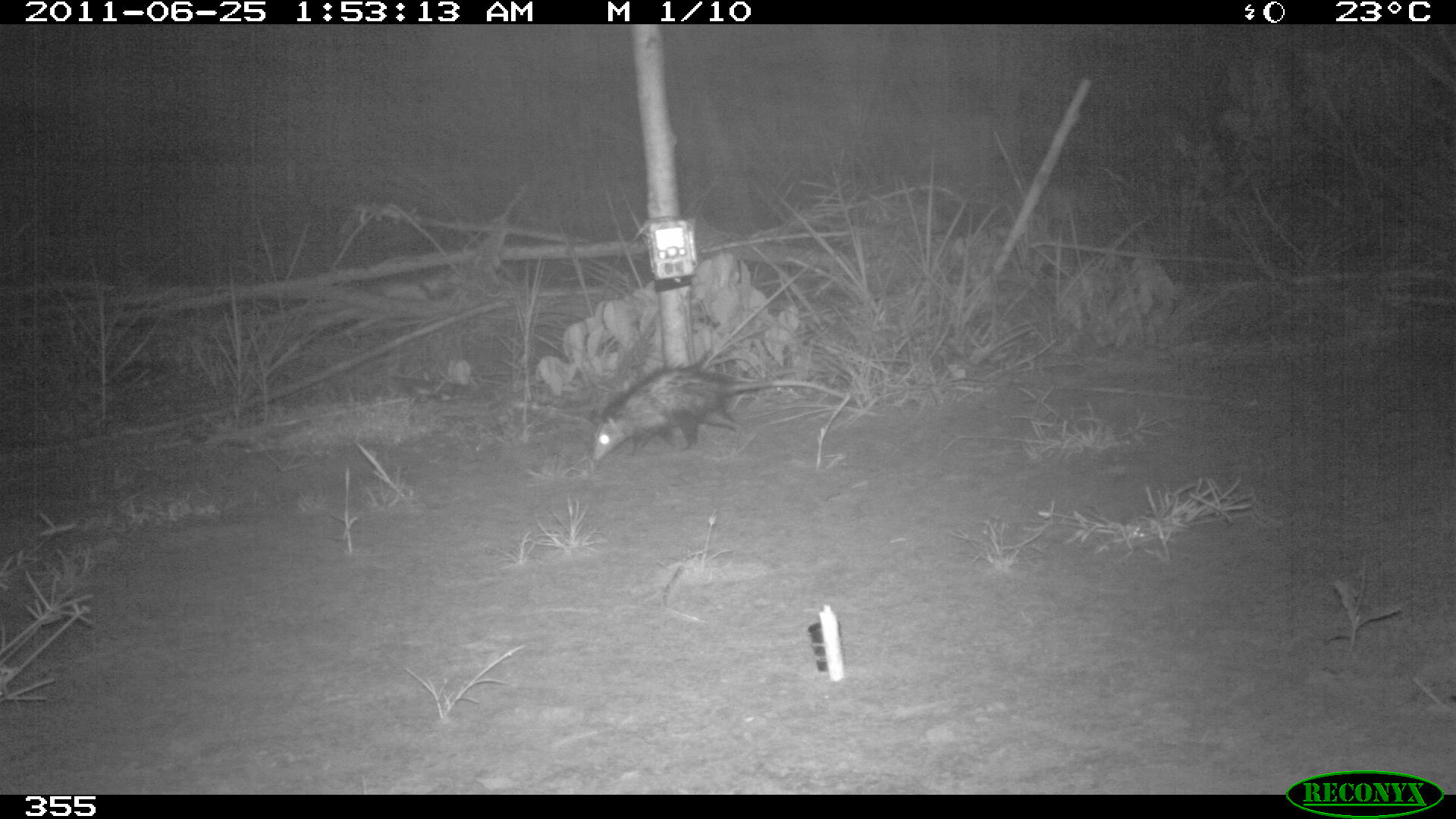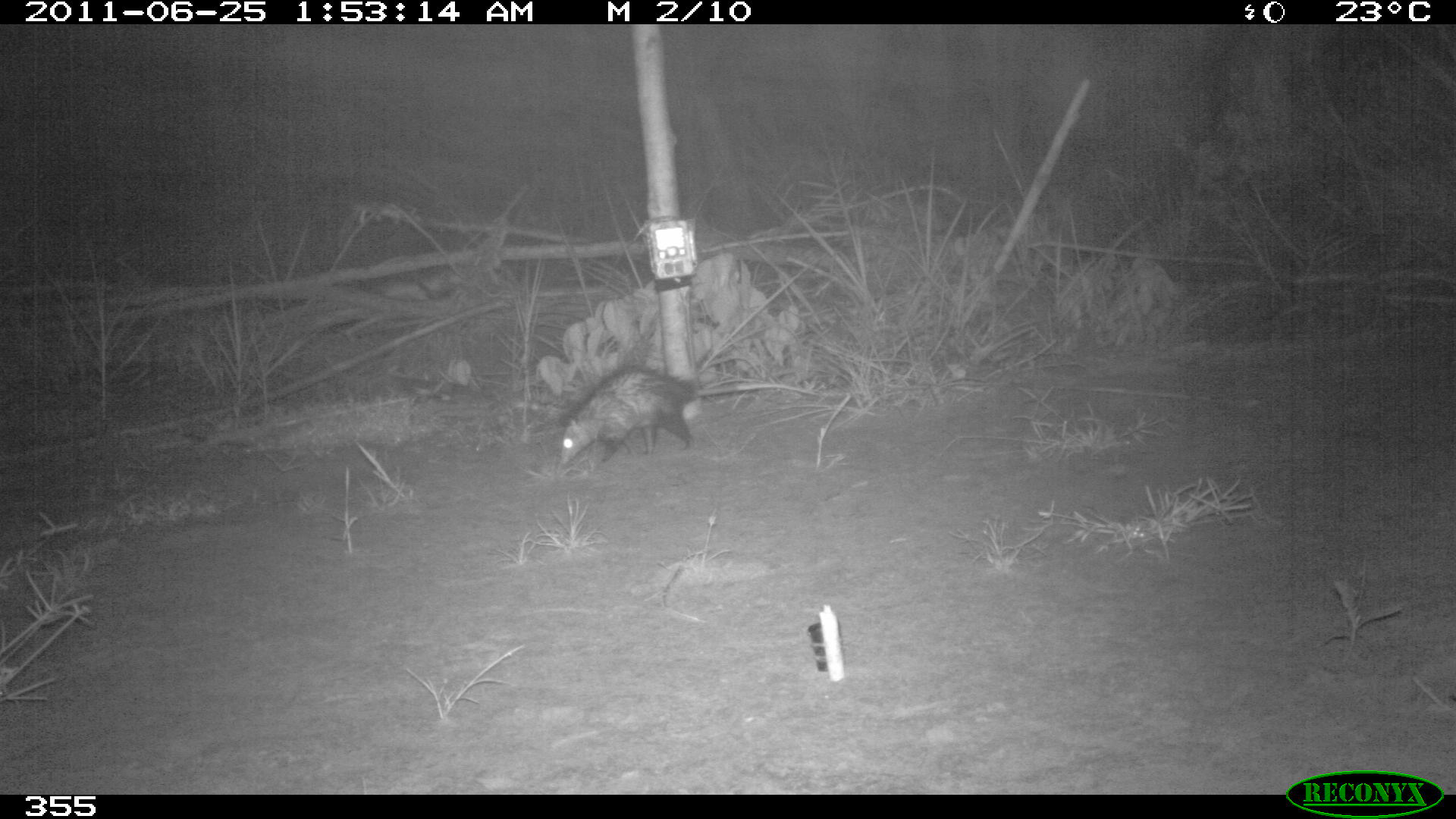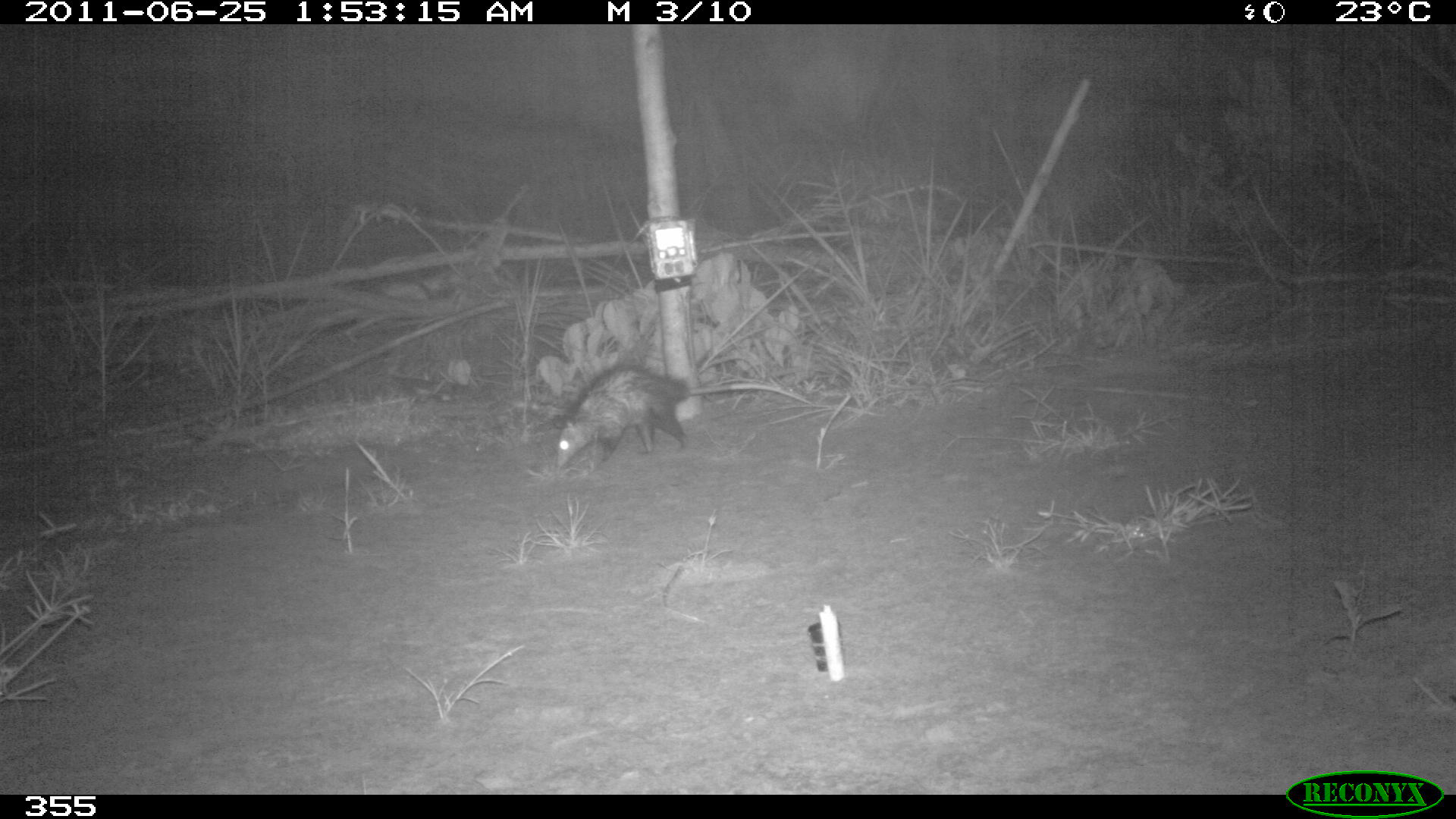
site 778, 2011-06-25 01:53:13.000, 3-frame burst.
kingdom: Animalia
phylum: Chordata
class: Mammalia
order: Didelphimorphia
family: Didelphidae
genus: Didelphis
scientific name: Didelphis marsupialis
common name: southern opossum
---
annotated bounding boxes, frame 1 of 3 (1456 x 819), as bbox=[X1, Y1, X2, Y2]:
didelphis marsupialis: bbox=[588, 363, 847, 463]